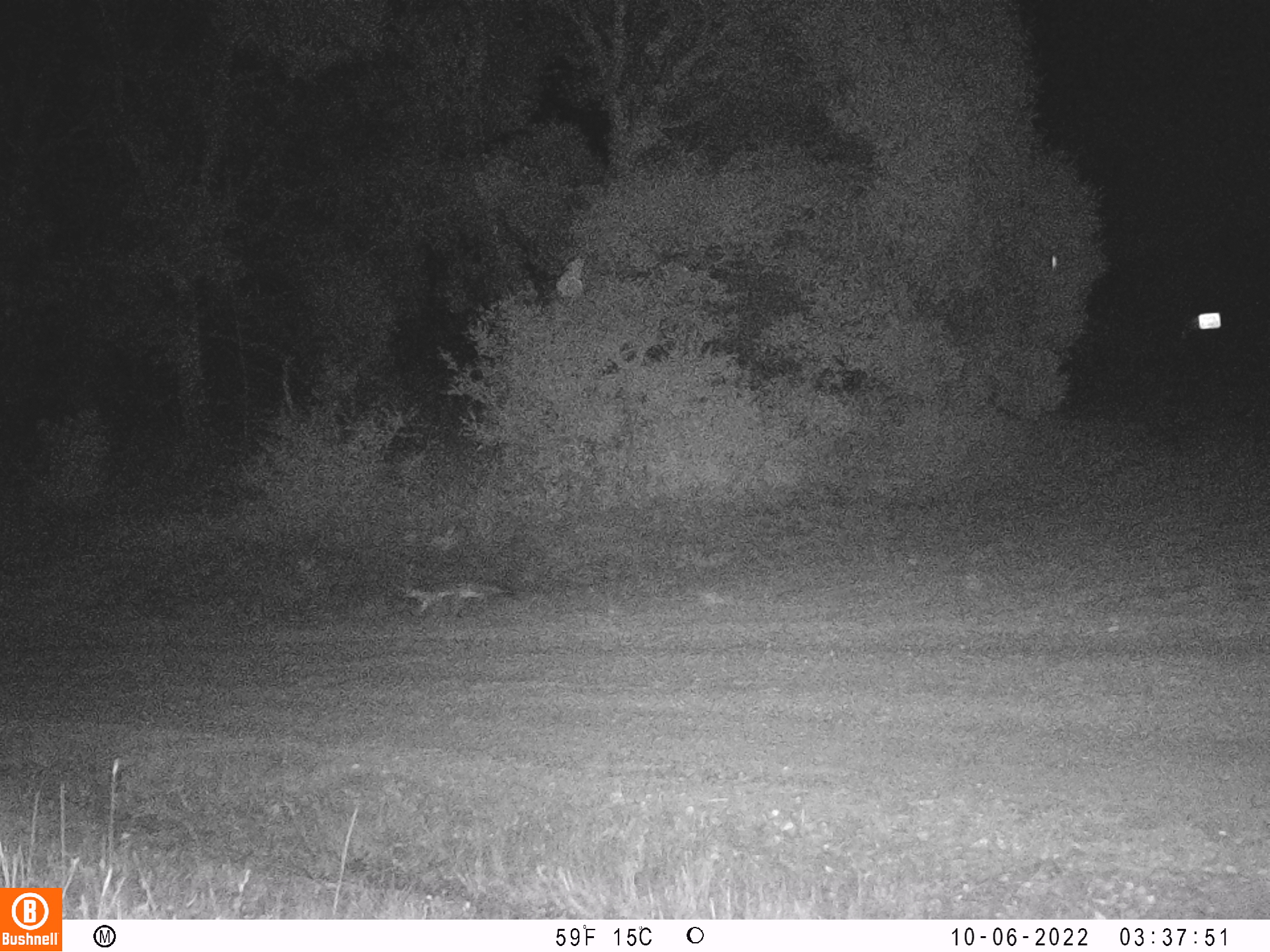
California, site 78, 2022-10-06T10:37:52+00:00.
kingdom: Animalia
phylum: Chordata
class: Mammalia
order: Carnivora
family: Canidae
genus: Urocyon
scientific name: Urocyon cinereoargenteus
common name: gray fox